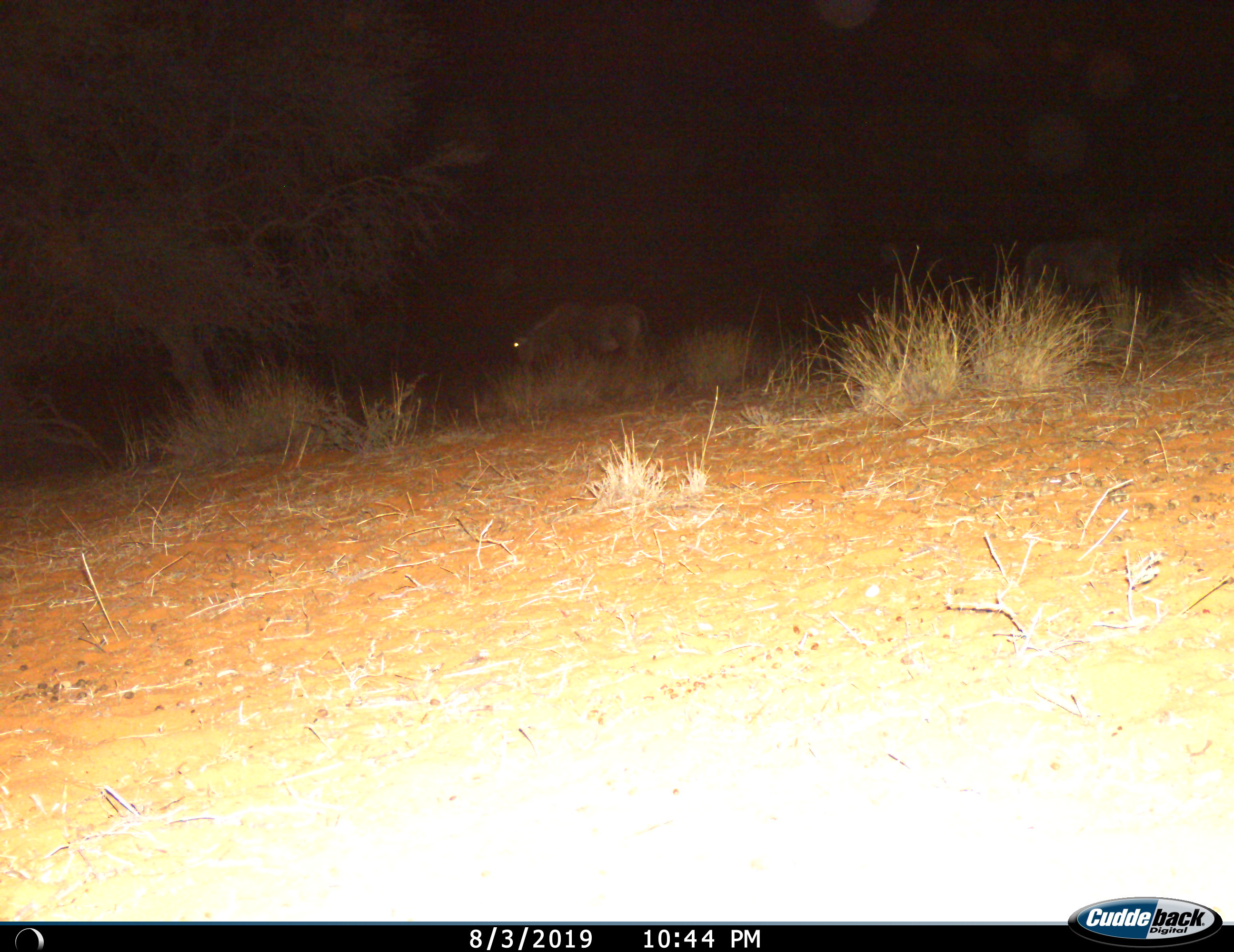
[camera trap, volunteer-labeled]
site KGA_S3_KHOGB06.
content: unidentified animal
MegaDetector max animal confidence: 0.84